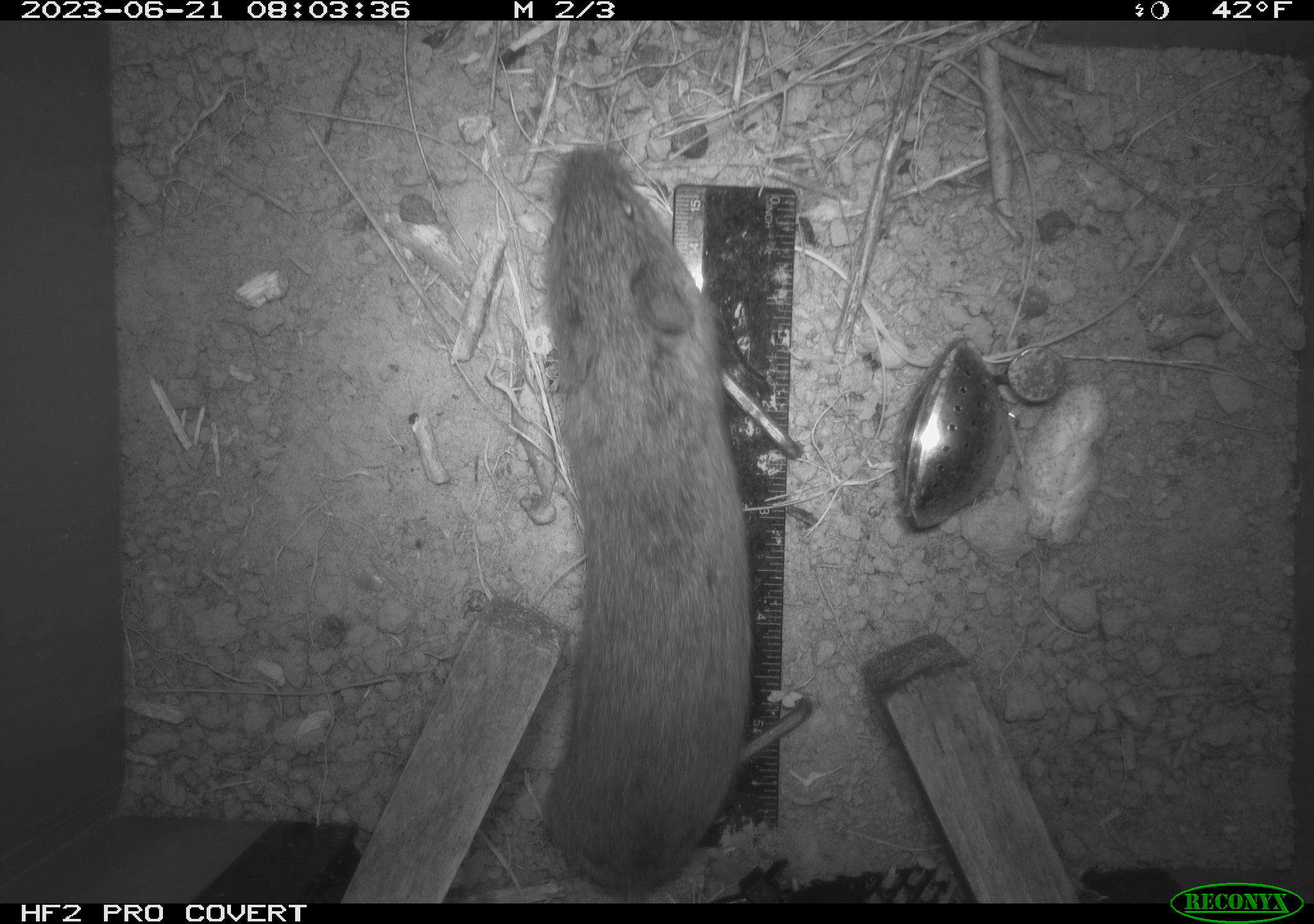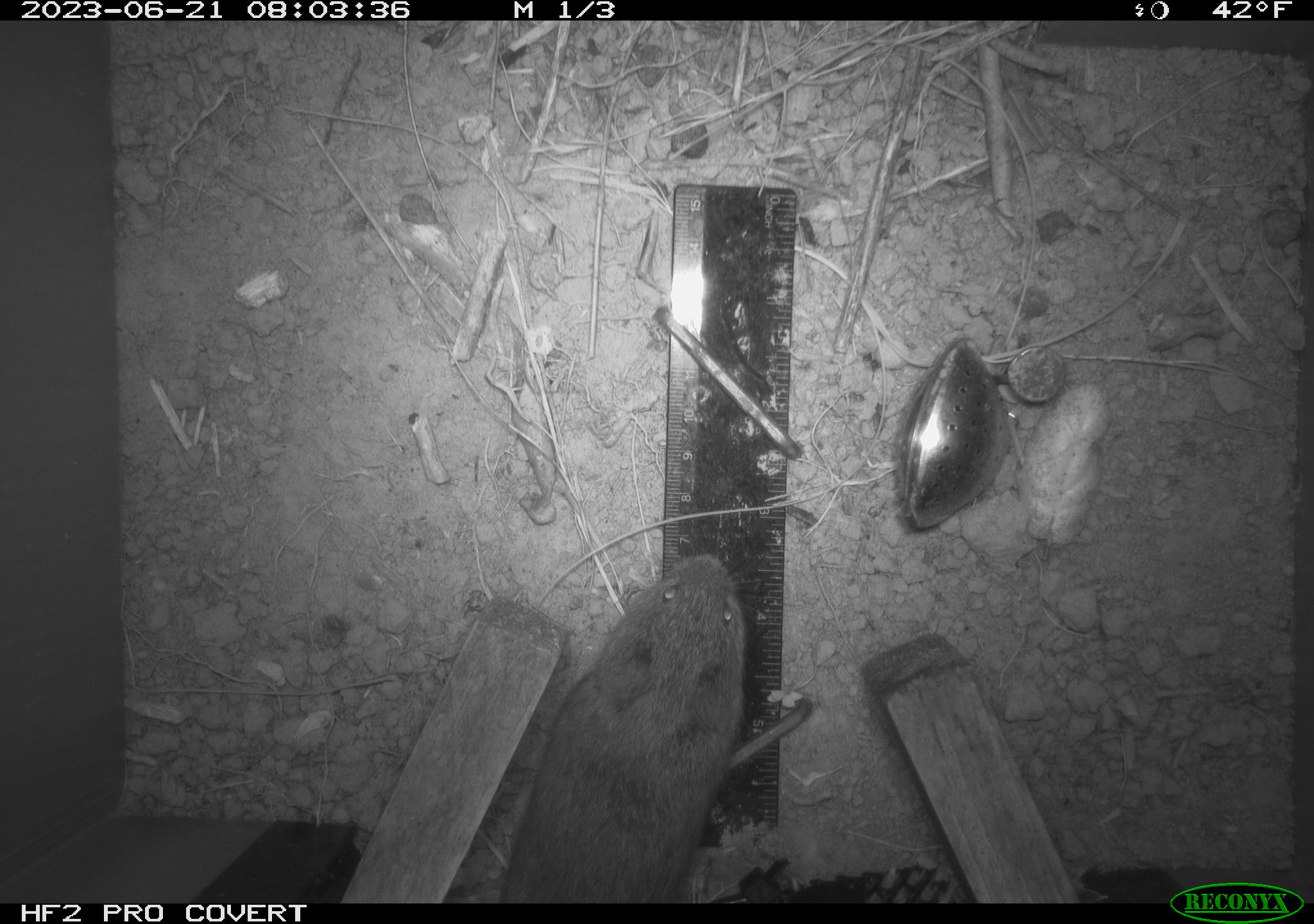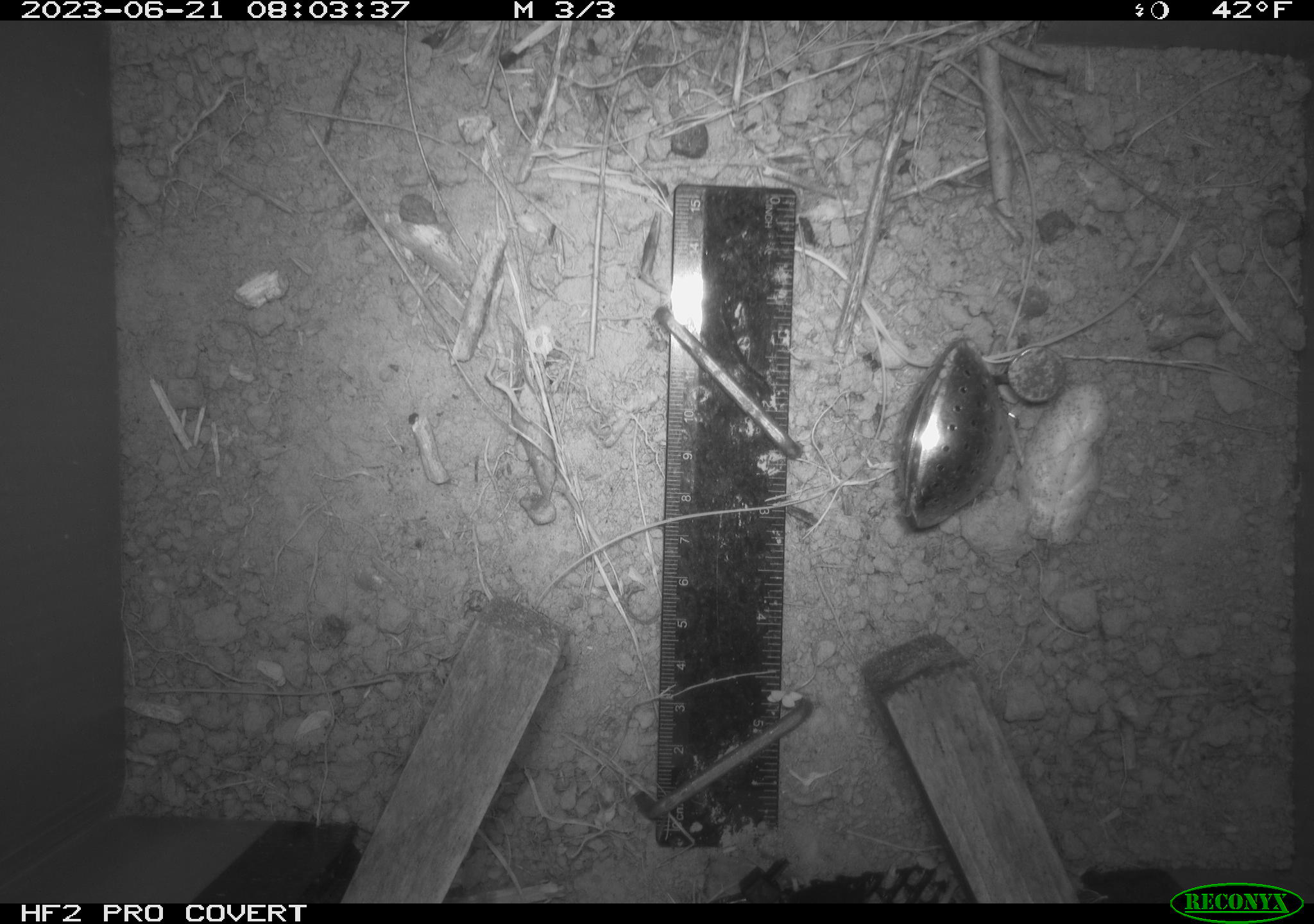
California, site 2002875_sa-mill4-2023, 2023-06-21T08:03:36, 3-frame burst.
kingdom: Animalia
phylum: Chordata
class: Mammalia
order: Rodentia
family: Cricetidae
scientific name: Arvicolinae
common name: voles, lemmings, and muskrats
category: arvicolinae subfamily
Arvicolinae subfamily (voles, lemmings, and muskrats) (Arvicolinae).